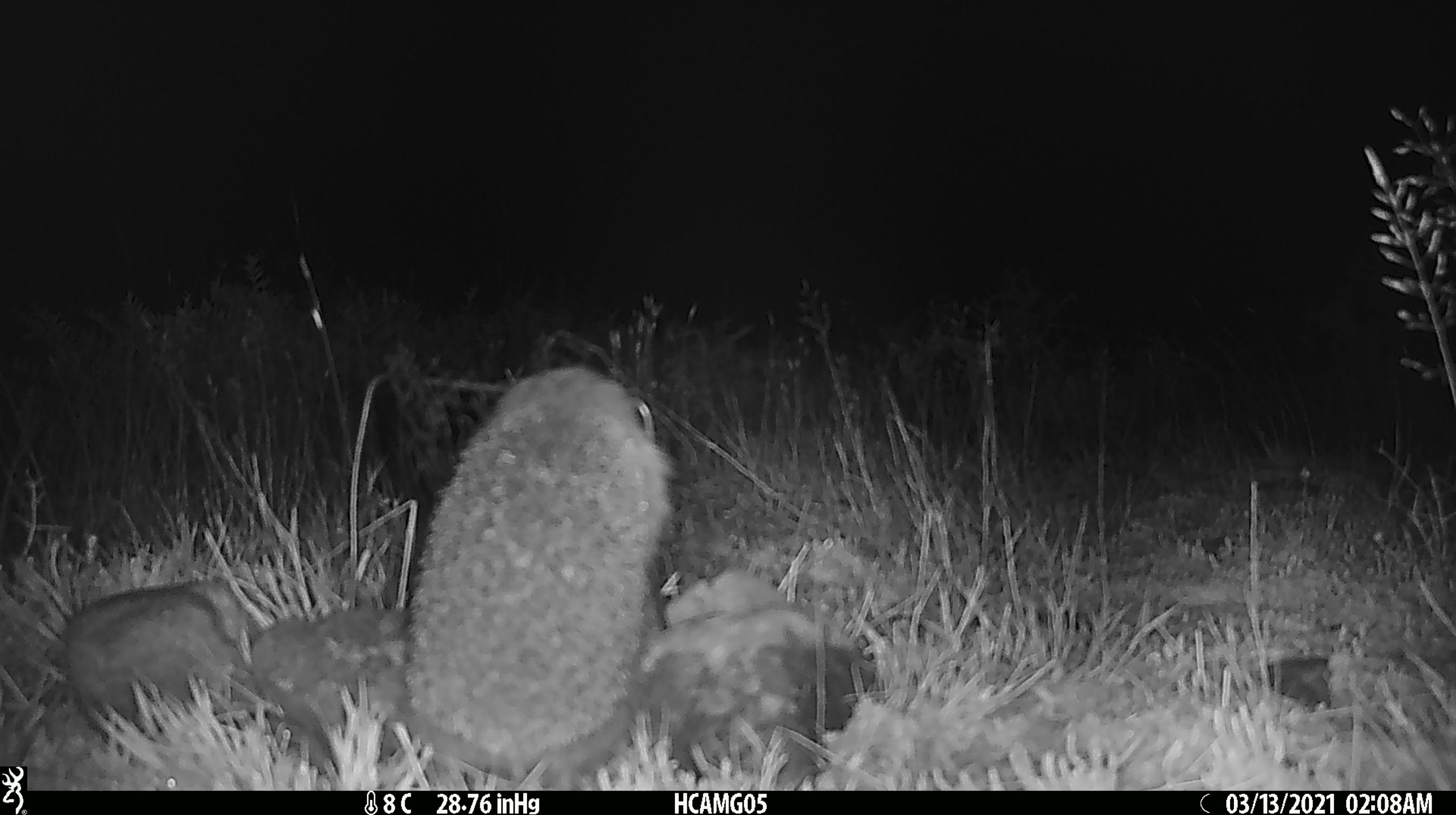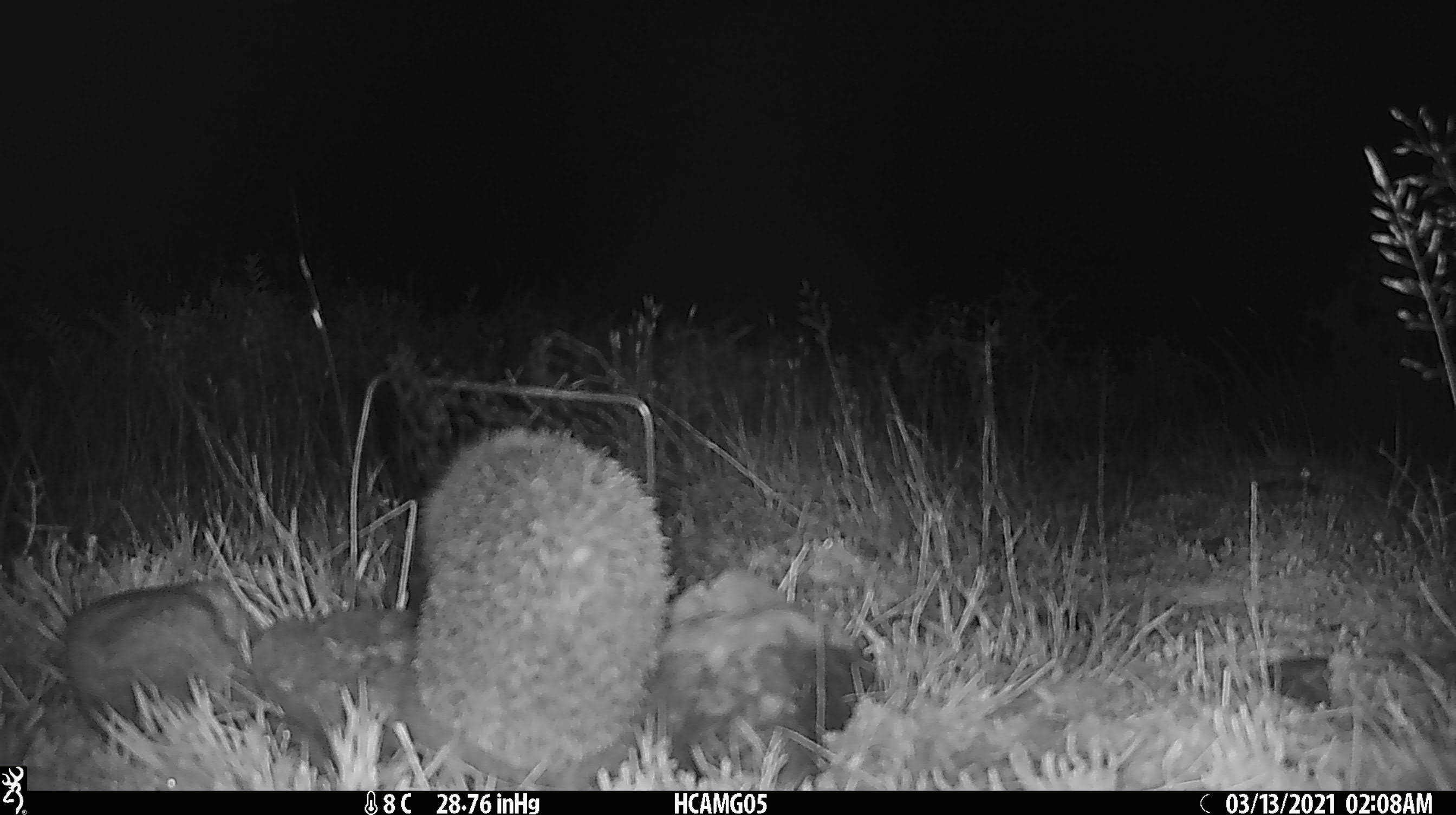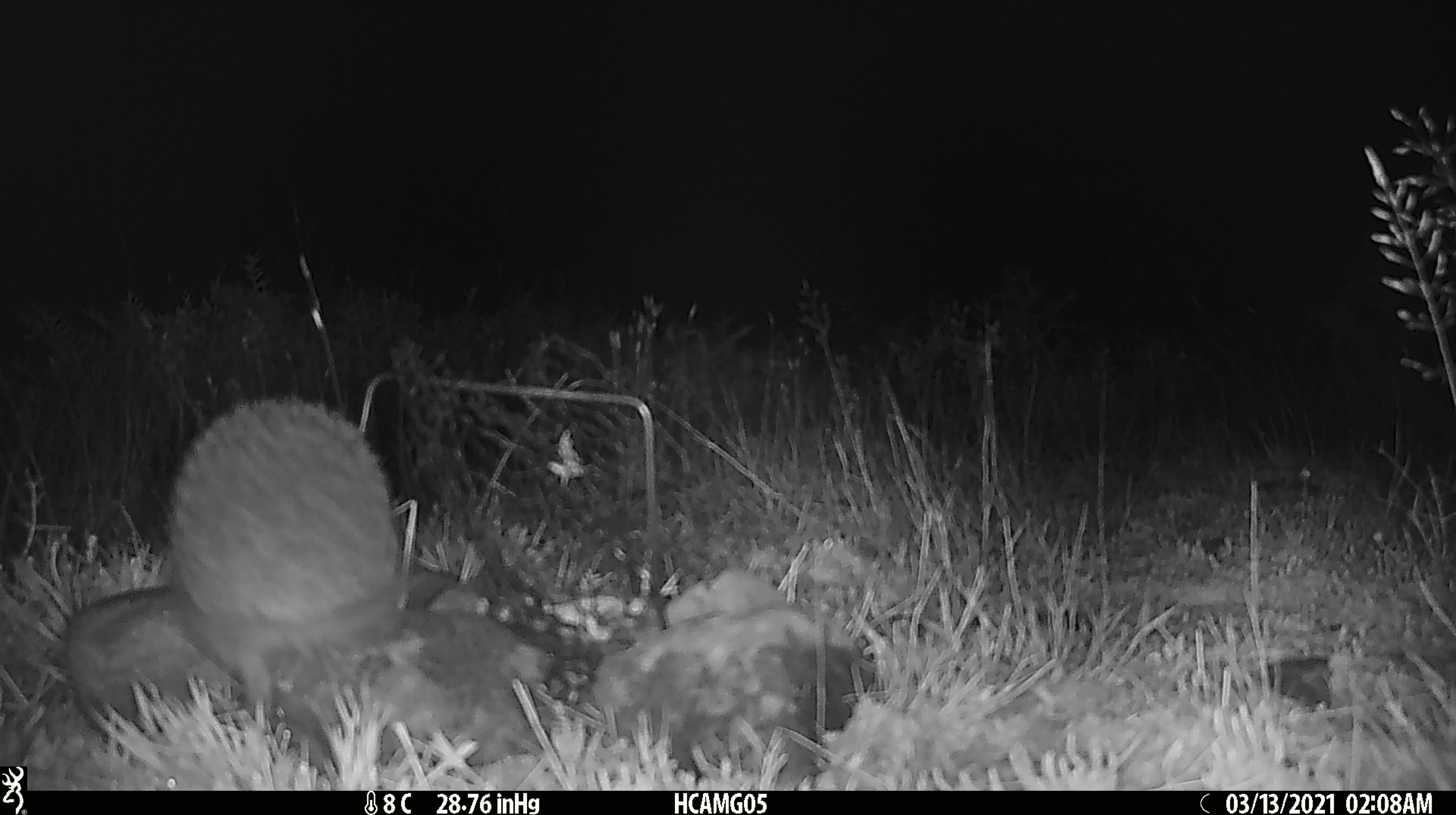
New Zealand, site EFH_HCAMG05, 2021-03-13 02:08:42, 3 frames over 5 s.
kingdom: Animalia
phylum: Chordata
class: Mammalia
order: Eulipotyphla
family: Erinaceidae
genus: Erinaceus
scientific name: Erinaceus europaeus europaeus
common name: european hedgehog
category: hedgehog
Hedgehog (european hedgehog) (Erinaceus europaeus europaeus).